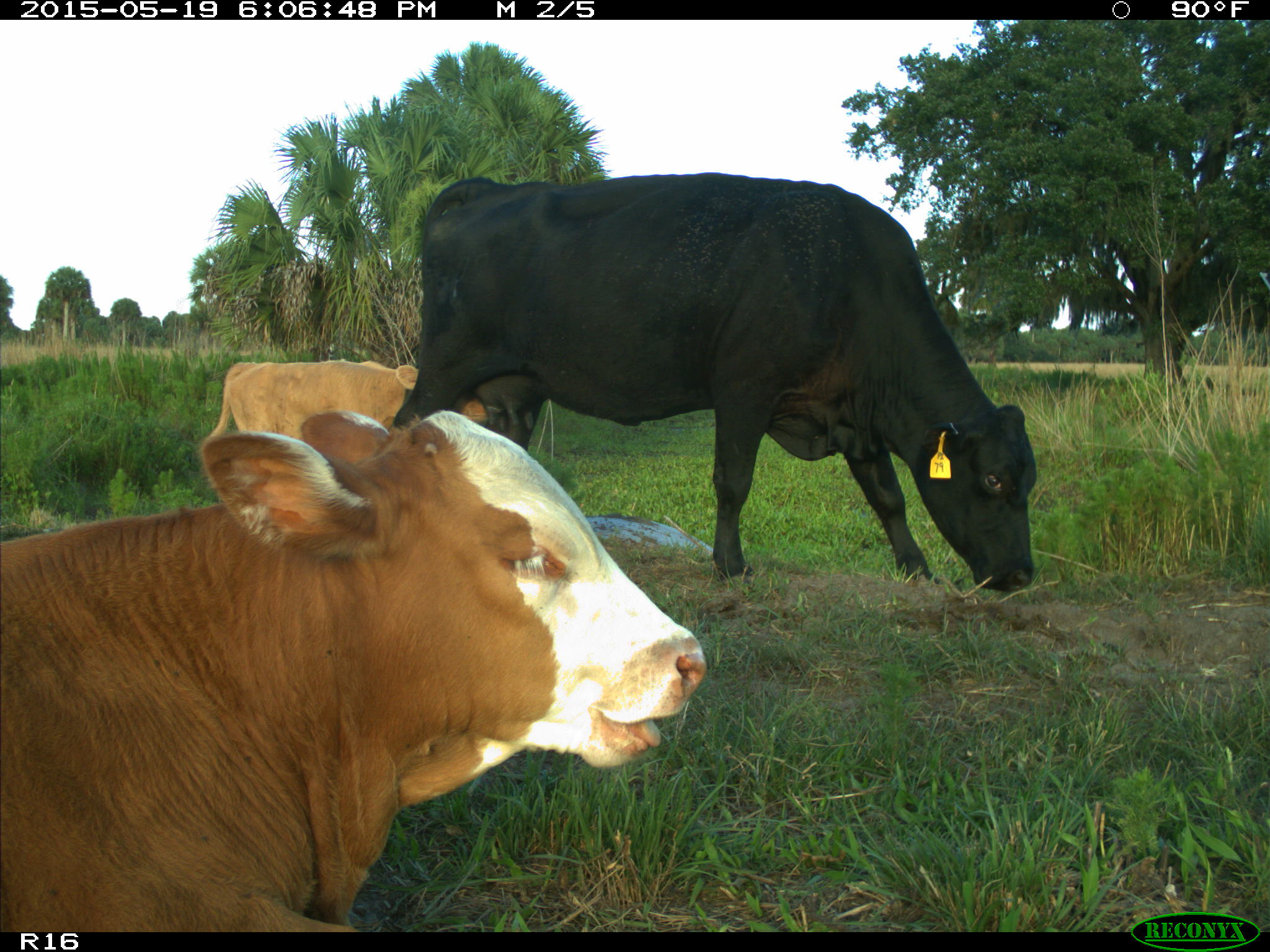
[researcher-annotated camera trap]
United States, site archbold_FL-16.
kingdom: Animalia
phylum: Chordata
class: Mammalia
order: Artiodactyla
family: Bovidae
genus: Bos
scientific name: Bos taurus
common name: domestic cow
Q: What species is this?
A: Bos taurus (domestic cow).